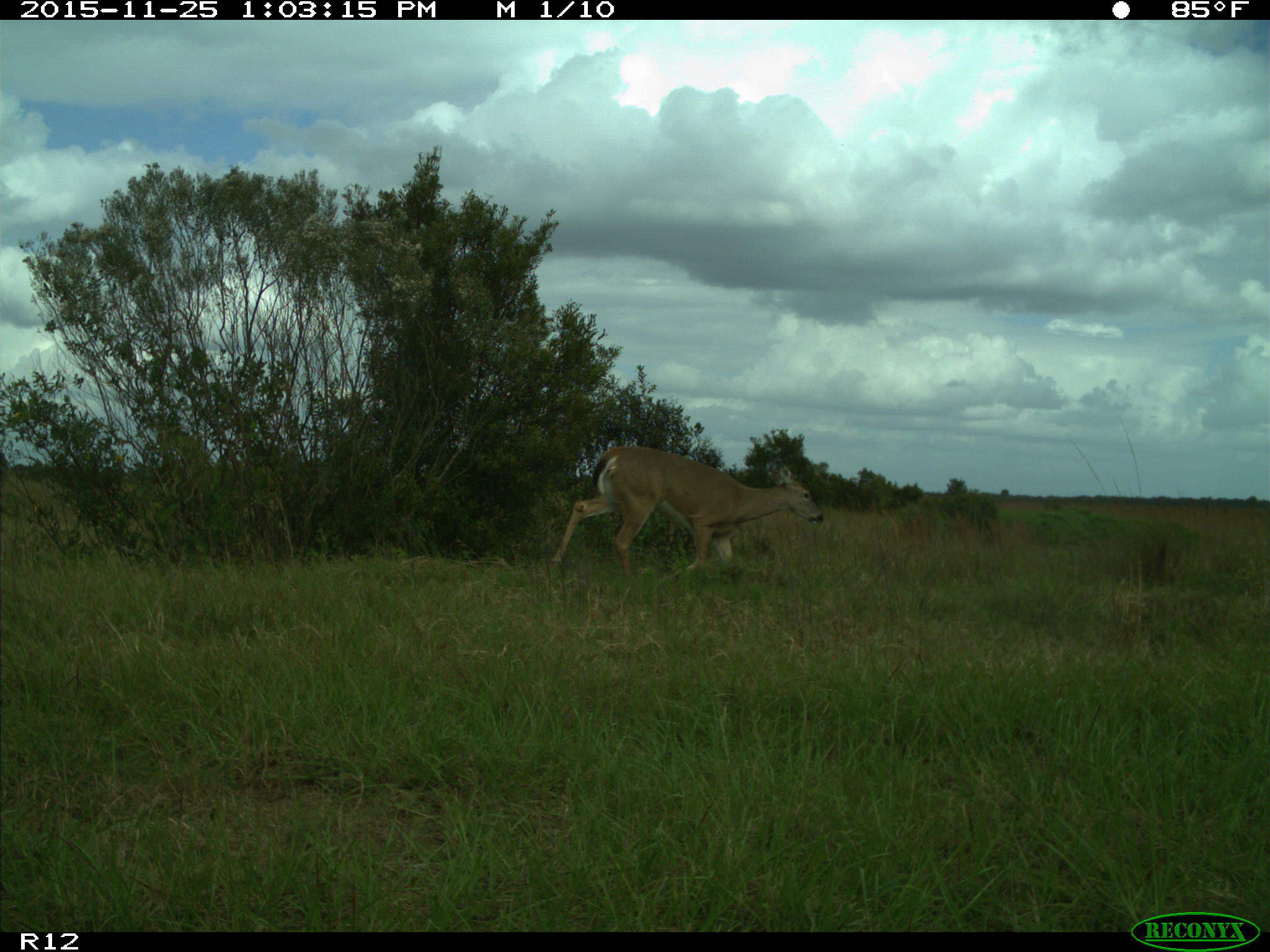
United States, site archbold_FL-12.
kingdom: Animalia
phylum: Chordata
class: Mammalia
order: Artiodactyla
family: Cervidae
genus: Odocoileus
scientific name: Odocoileus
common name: deer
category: unidentified deer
Unidentified deer (deer) (Odocoileus).